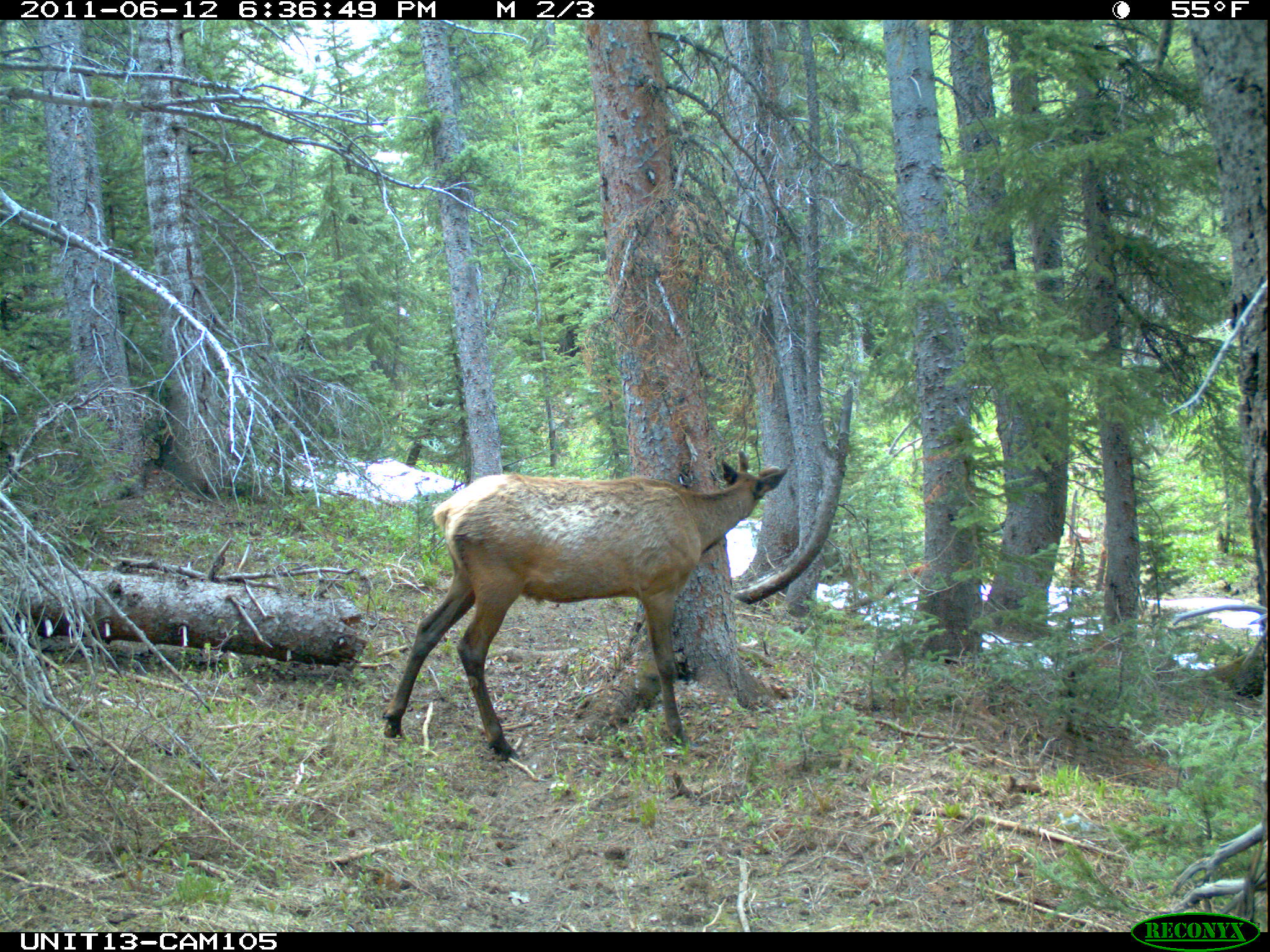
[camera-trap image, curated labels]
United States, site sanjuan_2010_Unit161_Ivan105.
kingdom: Animalia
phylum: Chordata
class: Mammalia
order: Artiodactyla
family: Cervidae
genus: Cervus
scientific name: Cervus elaphus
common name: red deer